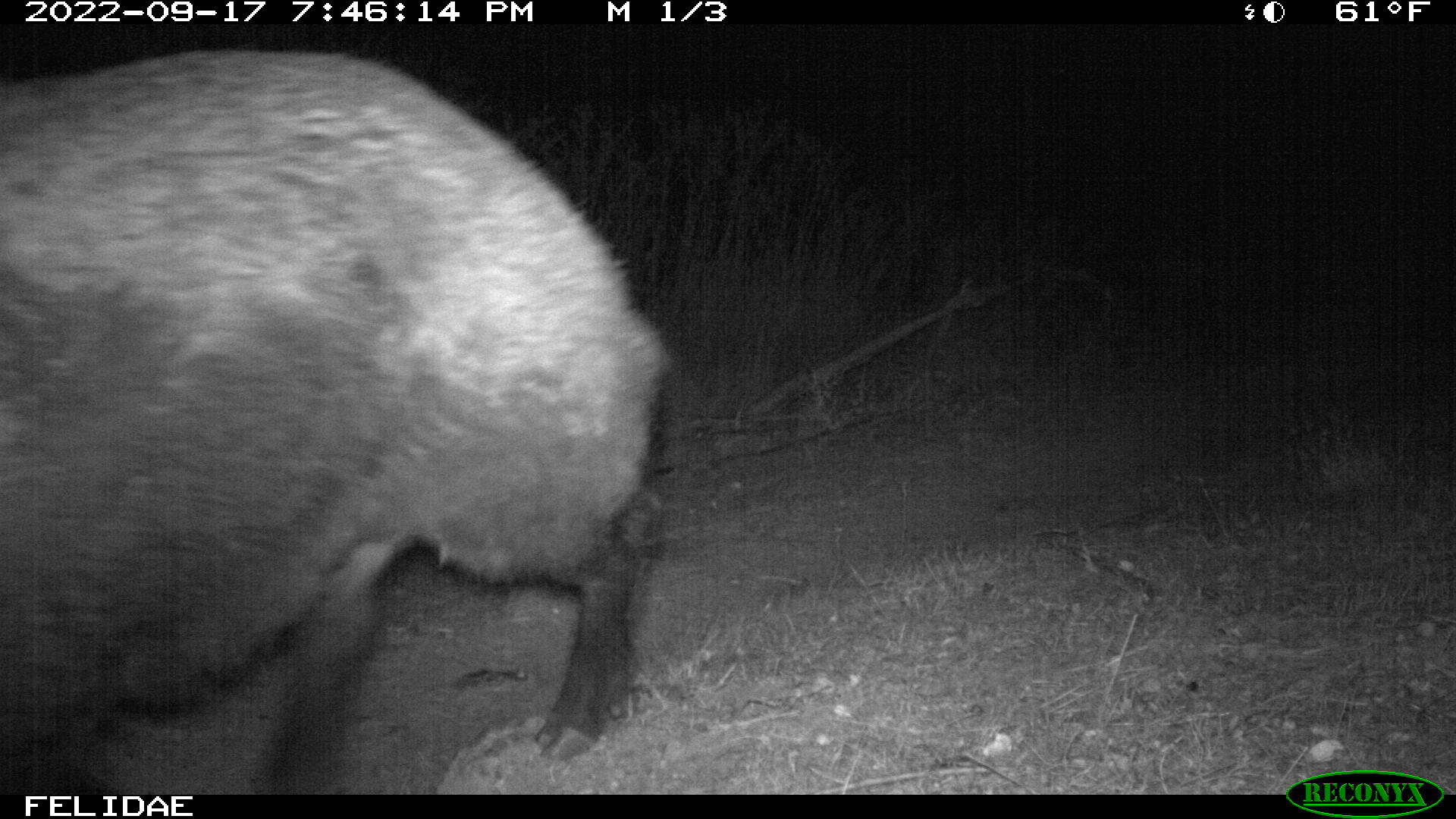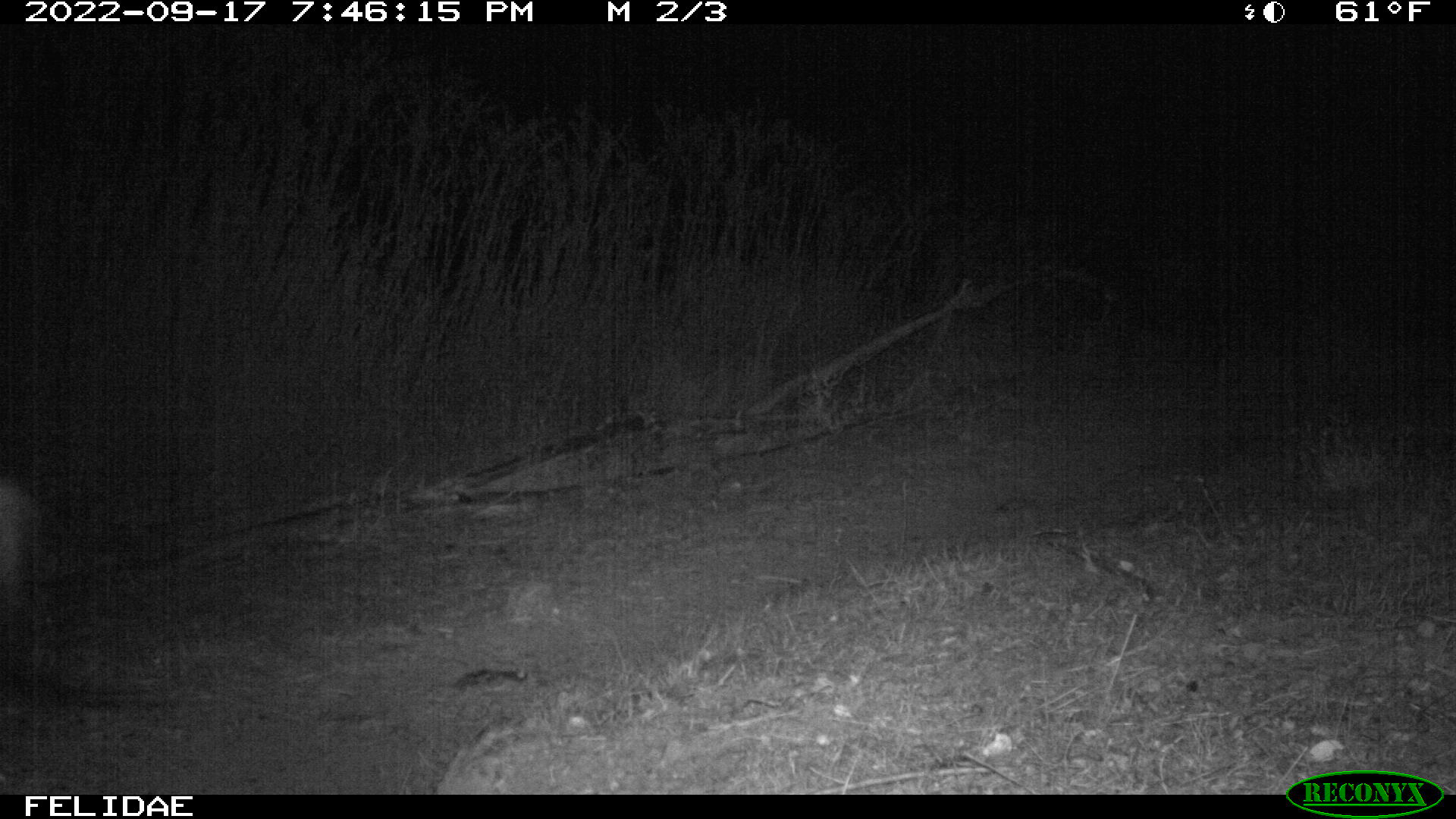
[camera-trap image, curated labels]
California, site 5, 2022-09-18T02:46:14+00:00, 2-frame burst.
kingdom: Animalia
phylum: Chordata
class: Mammalia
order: Artiodactyla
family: Suidae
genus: Sus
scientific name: Sus scrofa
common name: wild boar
Wild boar (Sus scrofa).